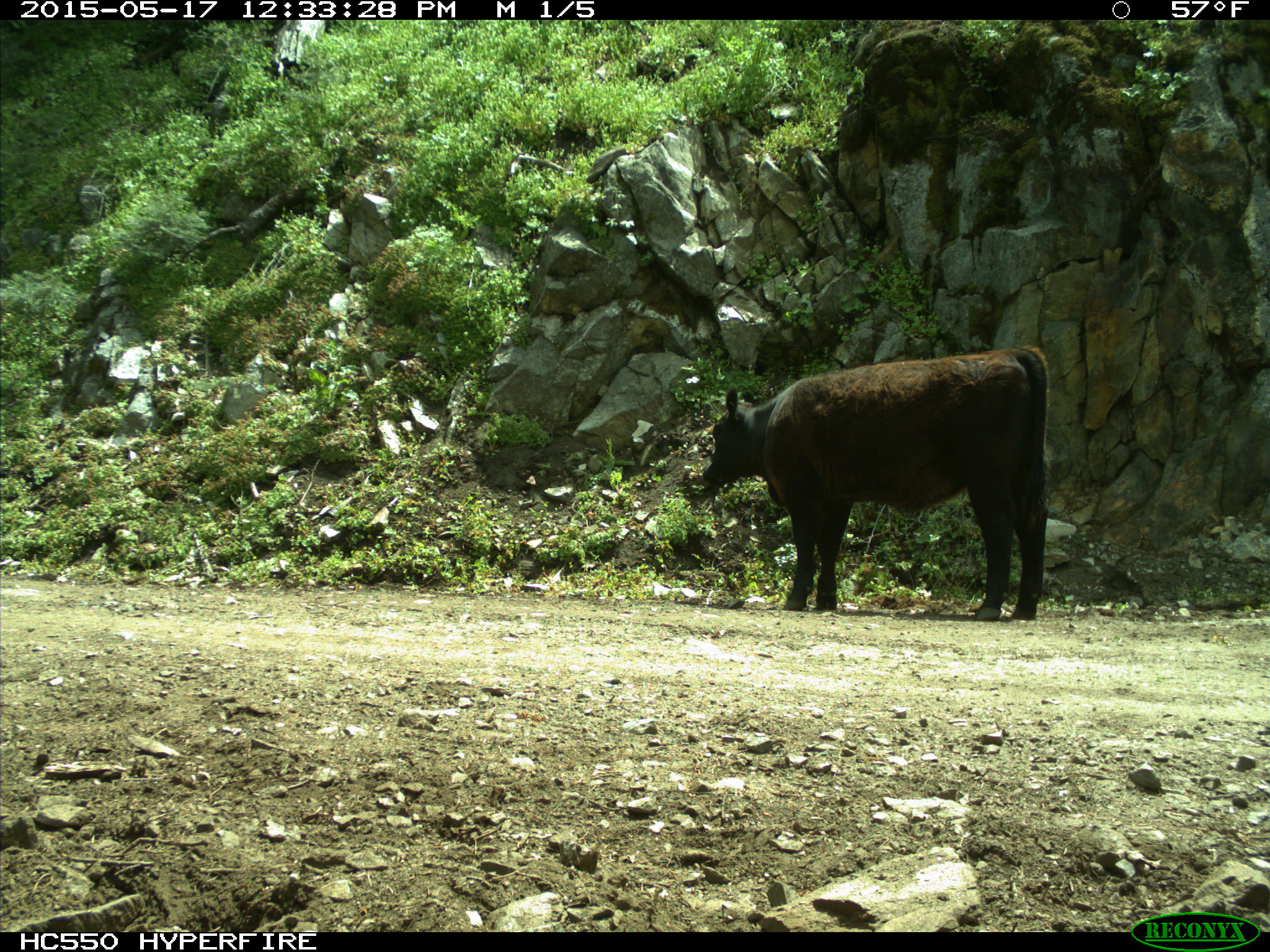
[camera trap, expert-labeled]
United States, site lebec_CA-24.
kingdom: Animalia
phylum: Chordata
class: Mammalia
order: Artiodactyla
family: Bovidae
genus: Bos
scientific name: Bos taurus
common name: domestic cow